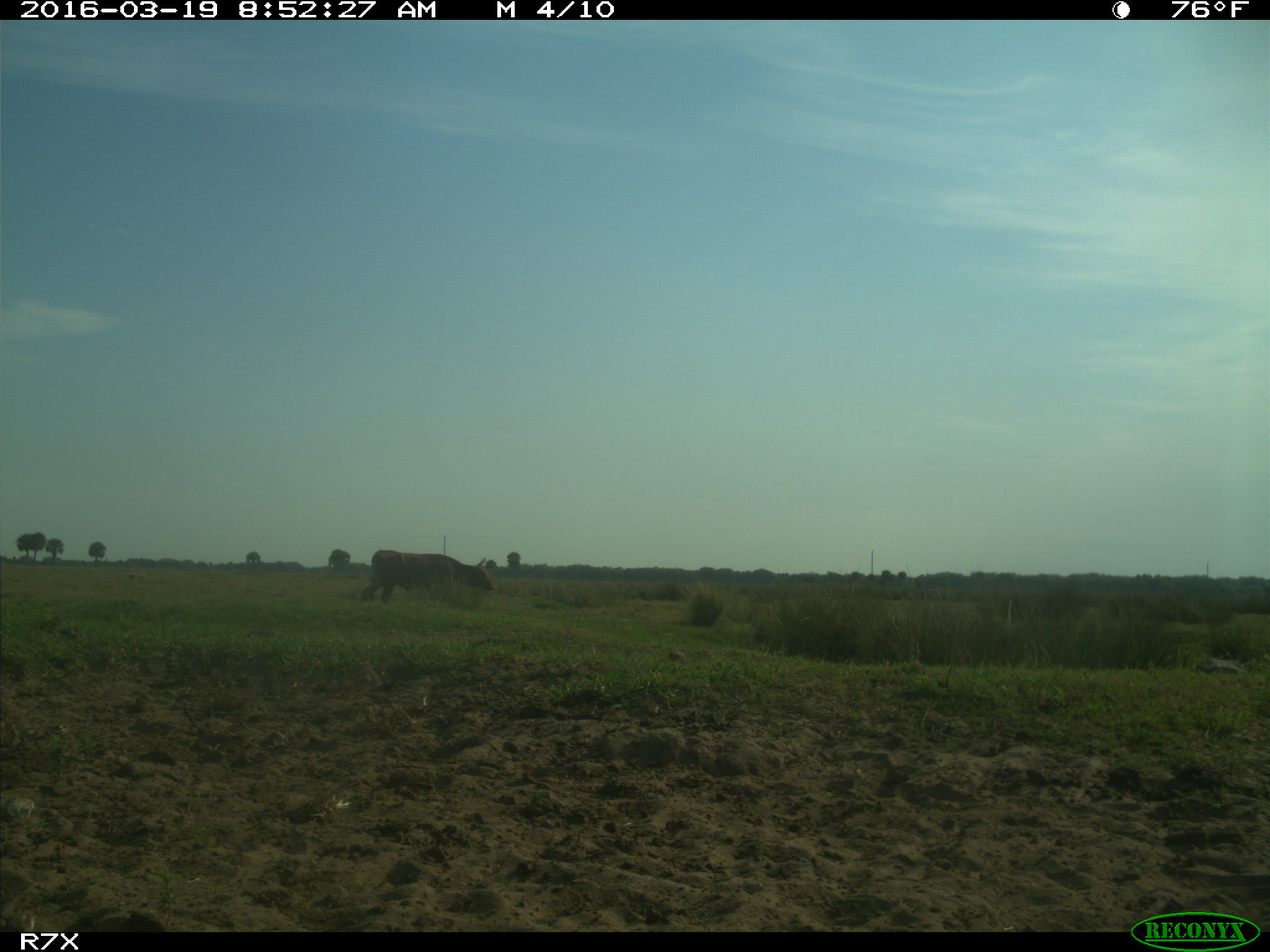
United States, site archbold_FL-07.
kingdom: Animalia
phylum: Chordata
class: Mammalia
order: Artiodactyla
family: Bovidae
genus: Bos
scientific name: Bos taurus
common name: domestic cow